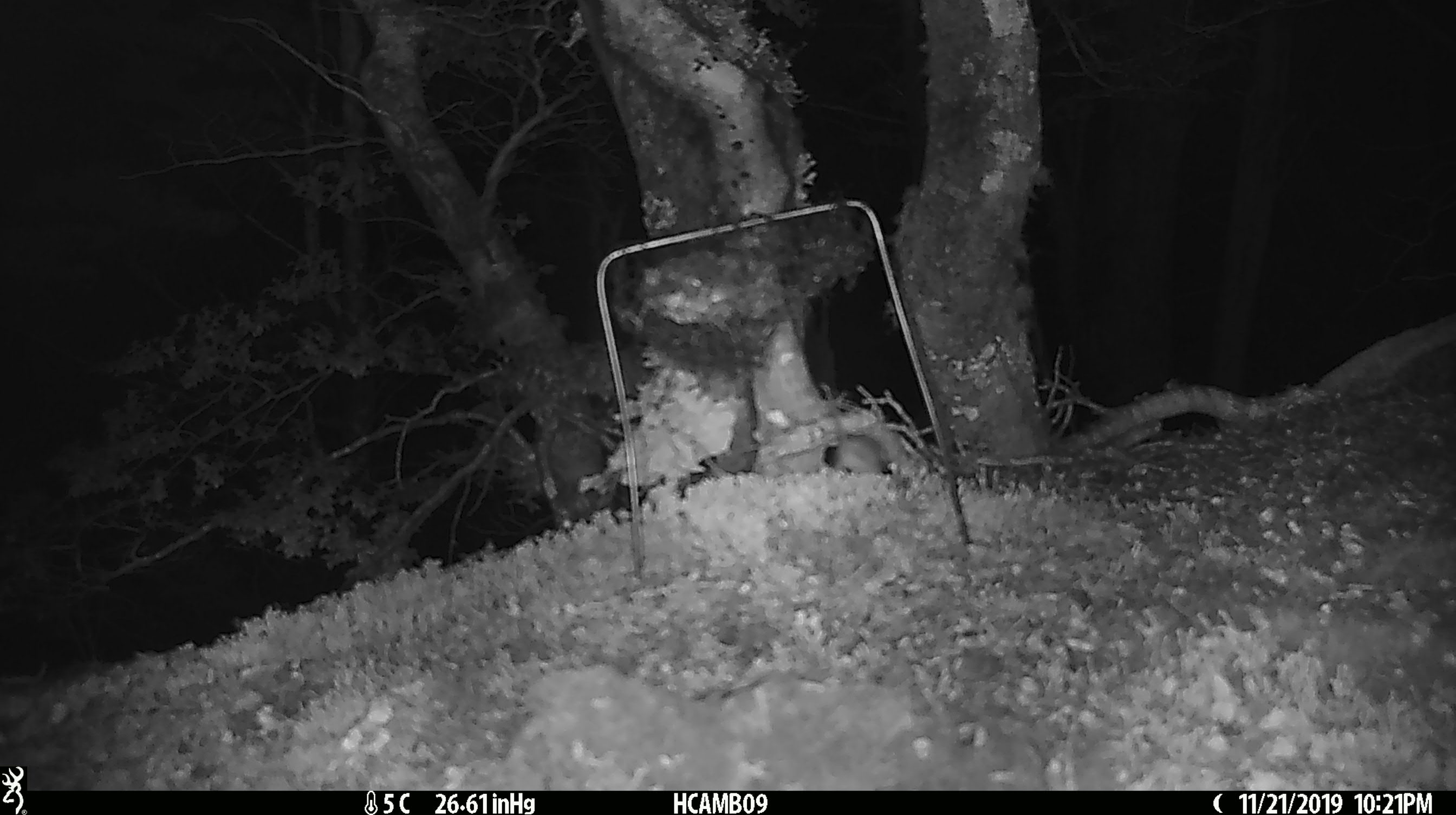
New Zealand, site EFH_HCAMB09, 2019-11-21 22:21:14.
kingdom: Animalia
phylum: Chordata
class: Mammalia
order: Rodentia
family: Muridae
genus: Mus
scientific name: Mus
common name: mouse